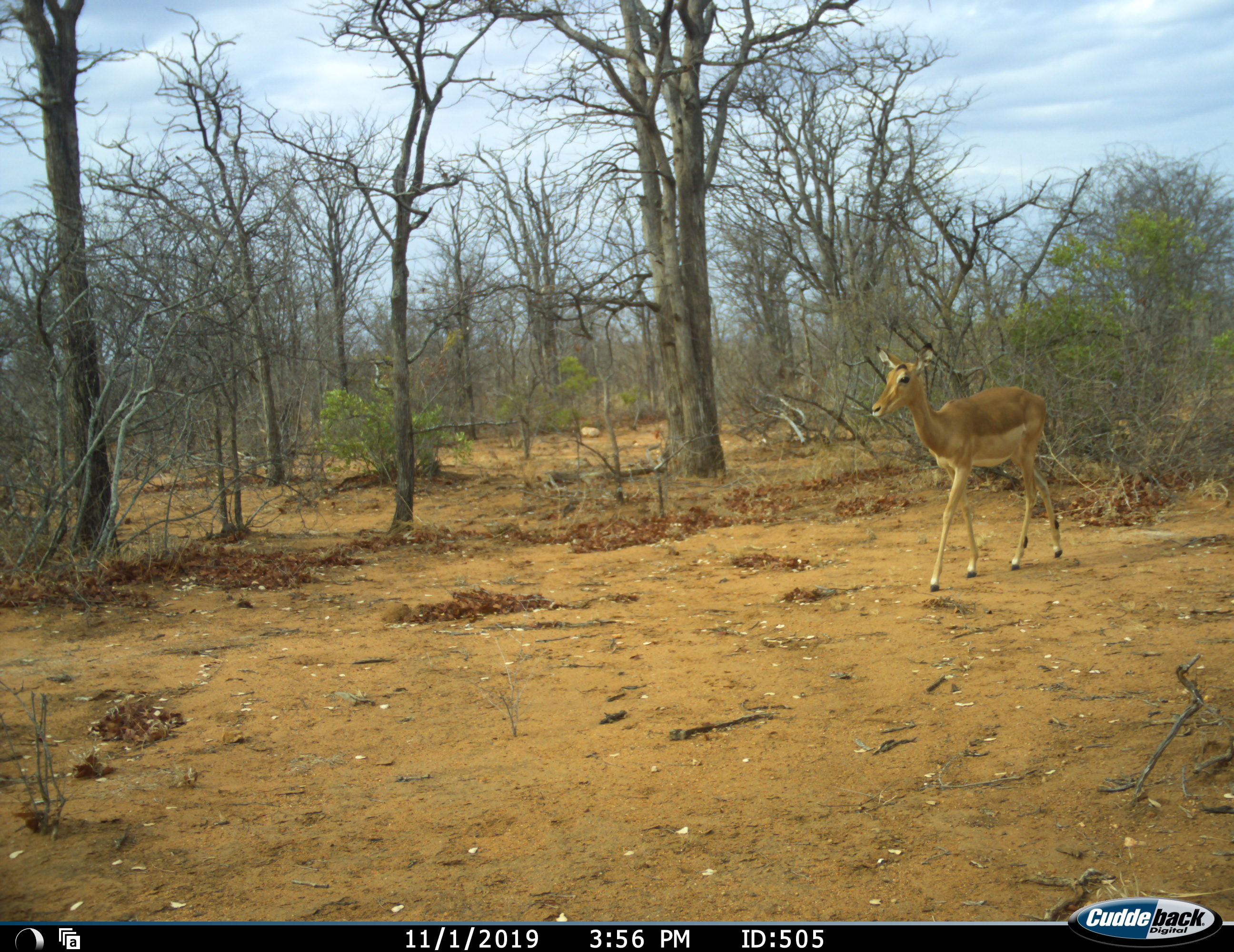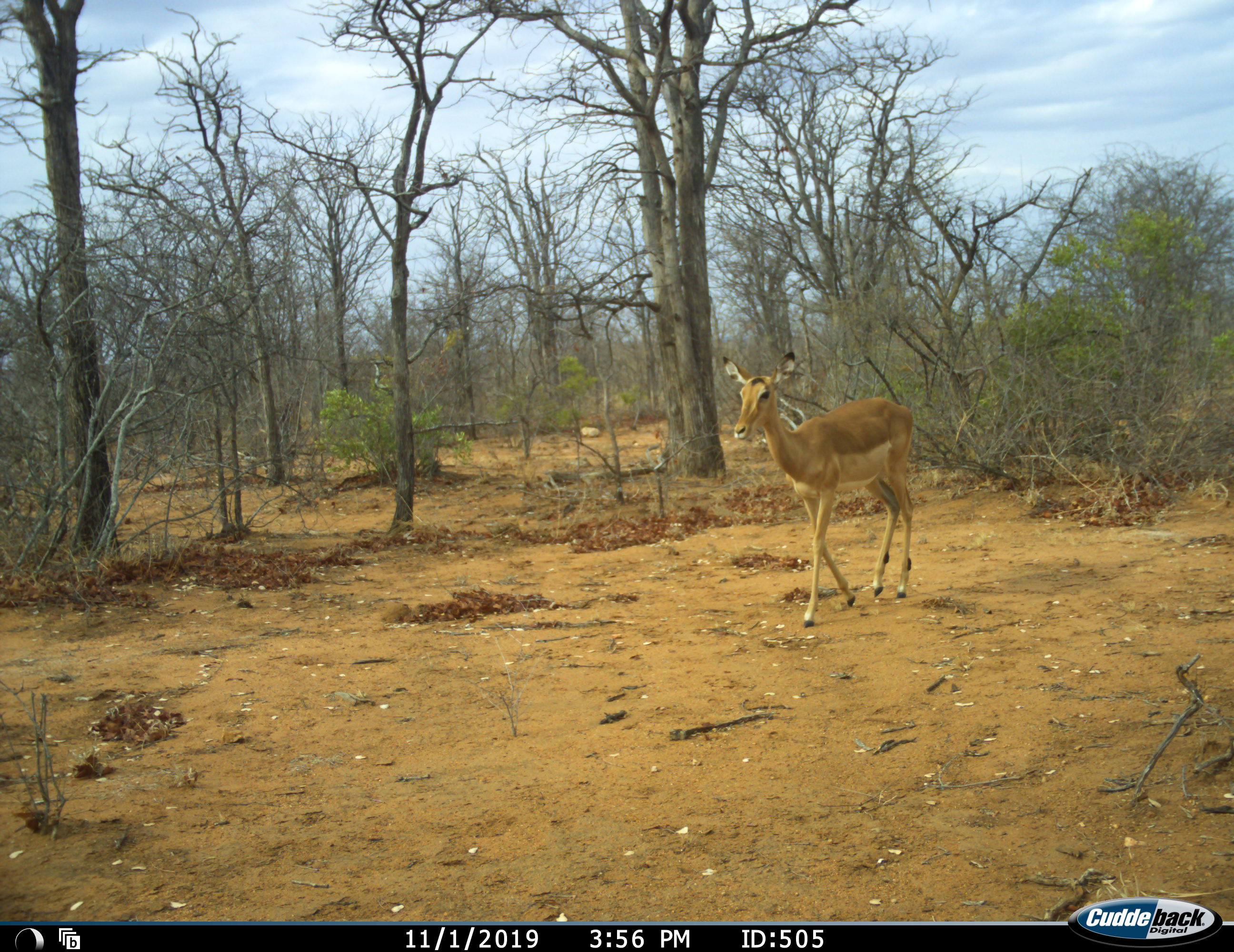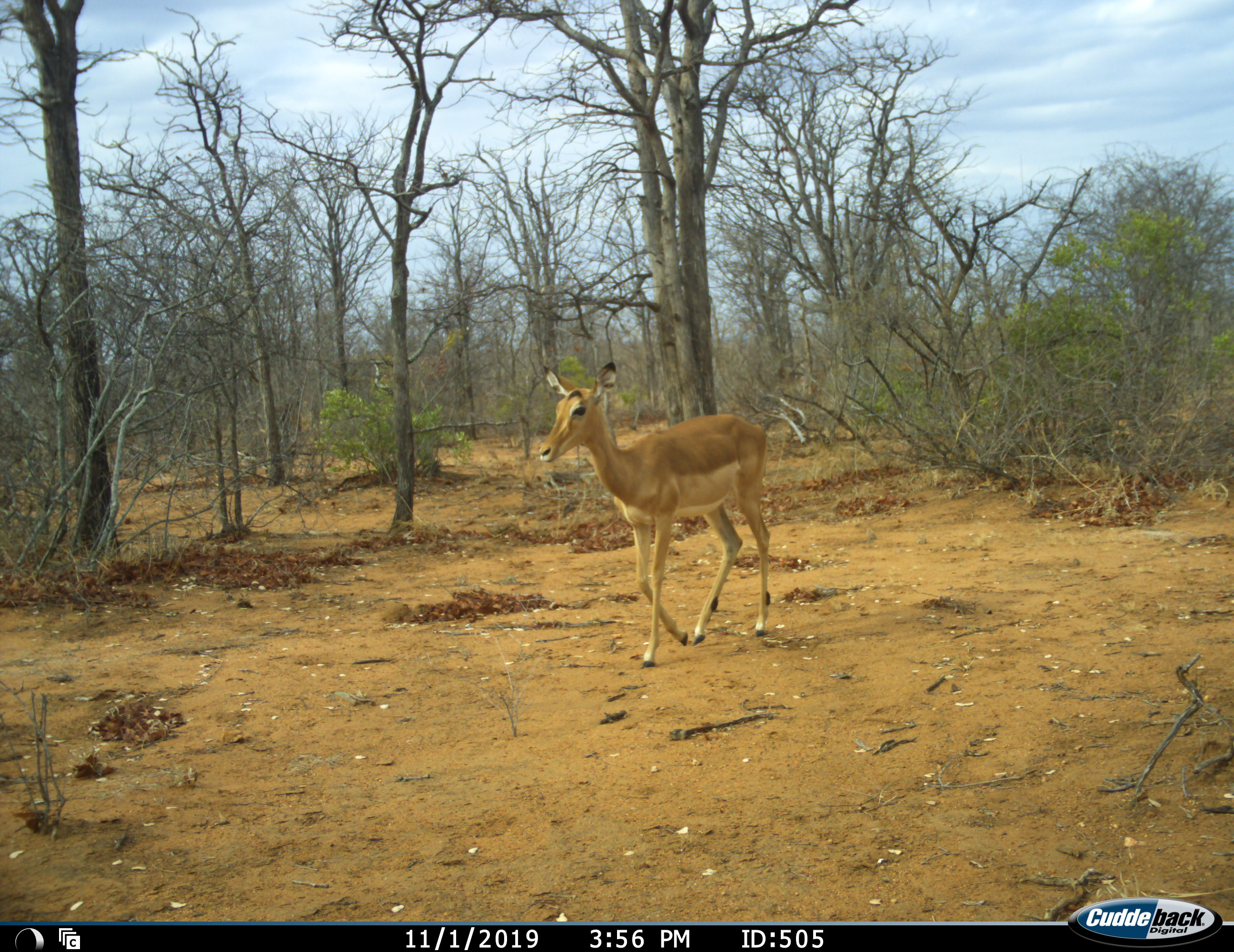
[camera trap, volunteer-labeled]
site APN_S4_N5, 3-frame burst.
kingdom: Animalia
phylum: Chordata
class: Mammalia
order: Artiodactyla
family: Bovidae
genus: Aepyceros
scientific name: Aepyceros melampus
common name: impala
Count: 1.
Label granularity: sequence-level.